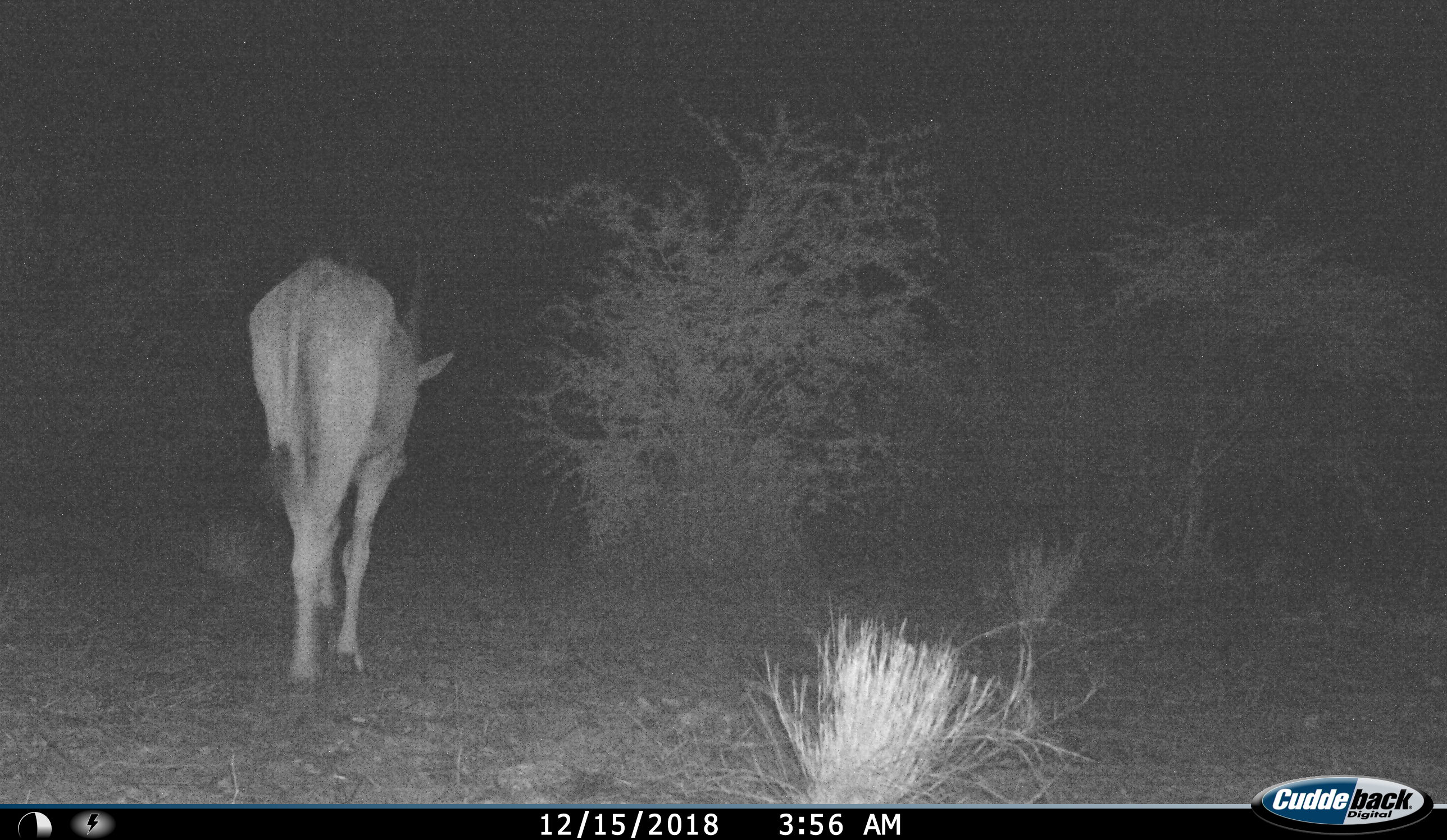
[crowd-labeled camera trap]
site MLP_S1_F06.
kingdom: Animalia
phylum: Chordata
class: Mammalia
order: Artiodactyla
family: Bovidae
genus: Tragelaphus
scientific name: Tragelaphus oryx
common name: eland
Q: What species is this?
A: Eland (Tragelaphus oryx).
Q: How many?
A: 1.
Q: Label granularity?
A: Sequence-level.